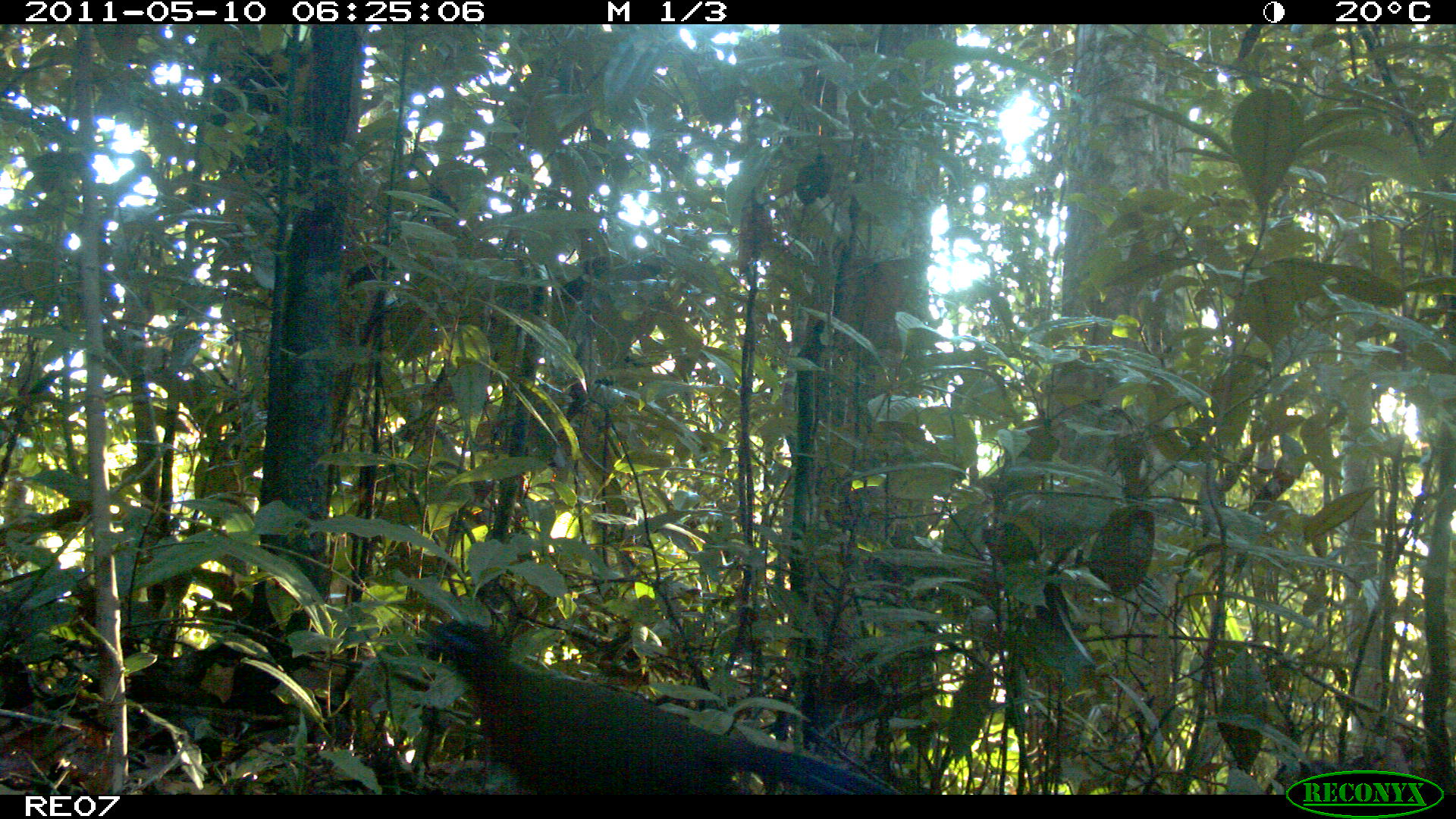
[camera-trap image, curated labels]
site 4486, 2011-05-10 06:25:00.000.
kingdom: Animalia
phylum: Chordata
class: Aves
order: Cuculiformes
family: Cuculidae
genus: Coua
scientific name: Coua serriana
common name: red-breasted coua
Coua serriana (red-breasted coua), count 1.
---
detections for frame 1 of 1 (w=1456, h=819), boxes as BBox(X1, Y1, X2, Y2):
coua serriana: BBox(416, 618, 900, 794)